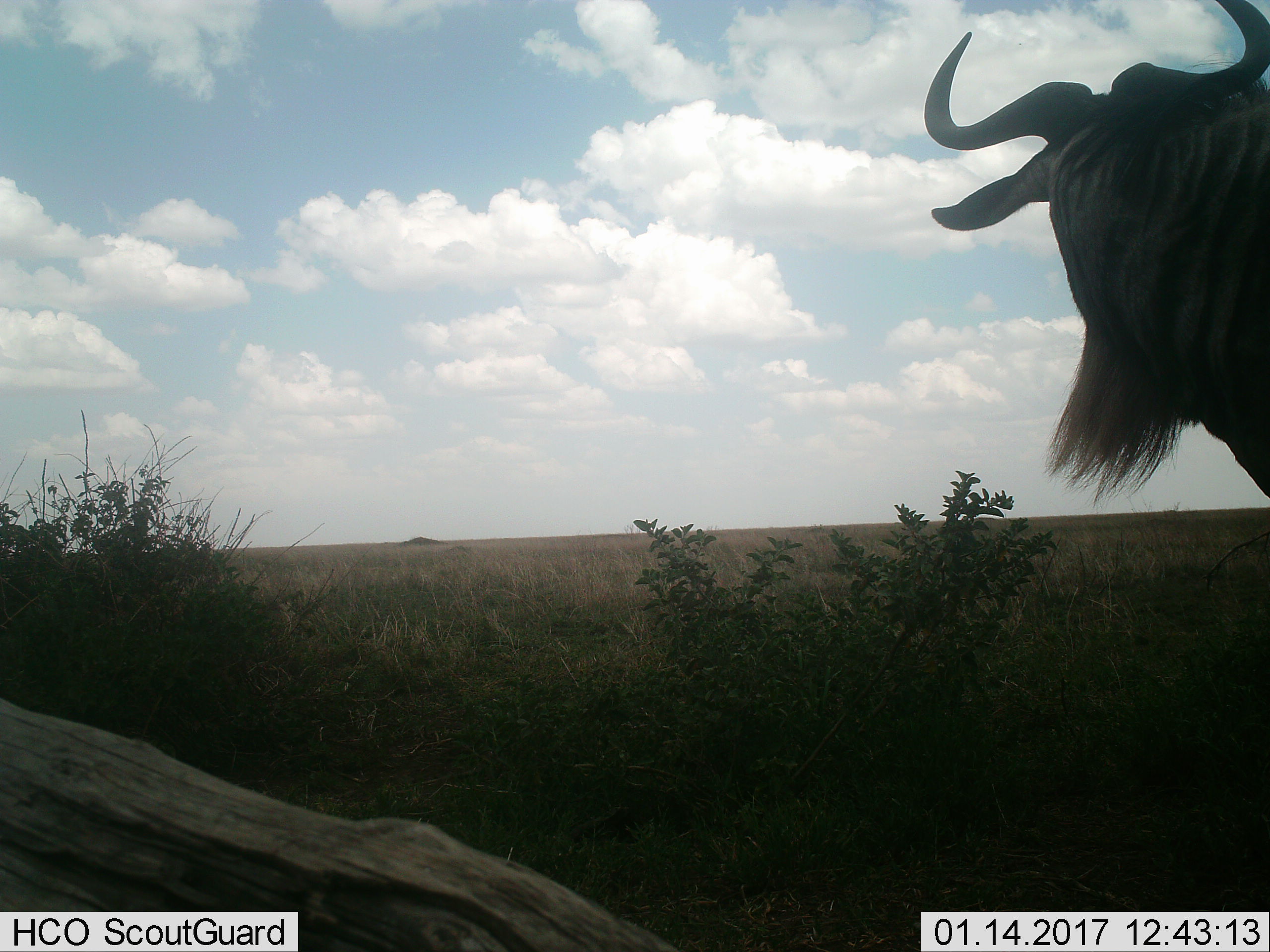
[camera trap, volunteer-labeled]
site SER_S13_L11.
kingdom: Animalia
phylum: Chordata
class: Mammalia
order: Artiodactyla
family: Bovidae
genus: Connochaetes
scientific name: Connochaetes taurinus taurinus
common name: blue wildebeest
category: wildebeestblue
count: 1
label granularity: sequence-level